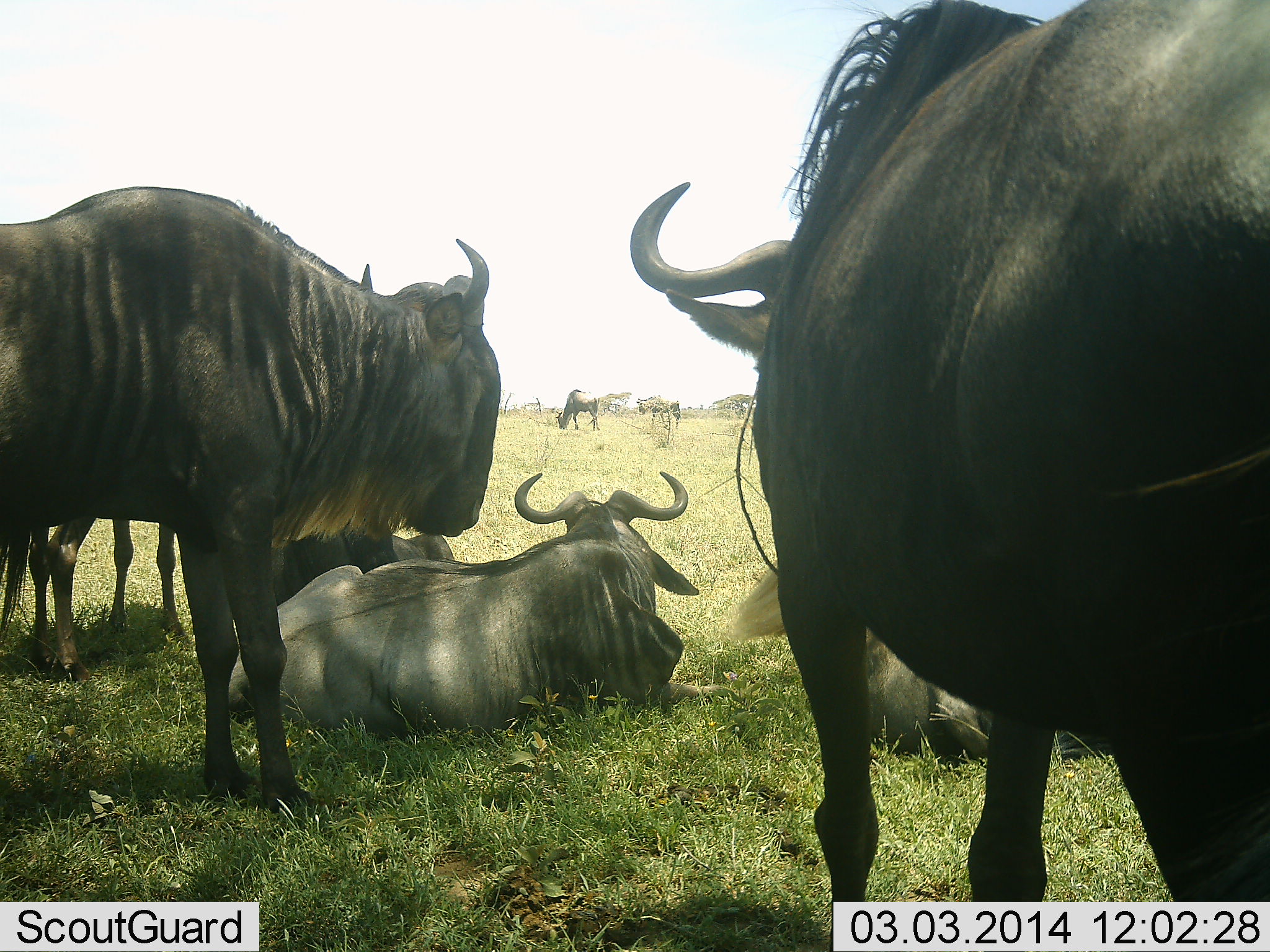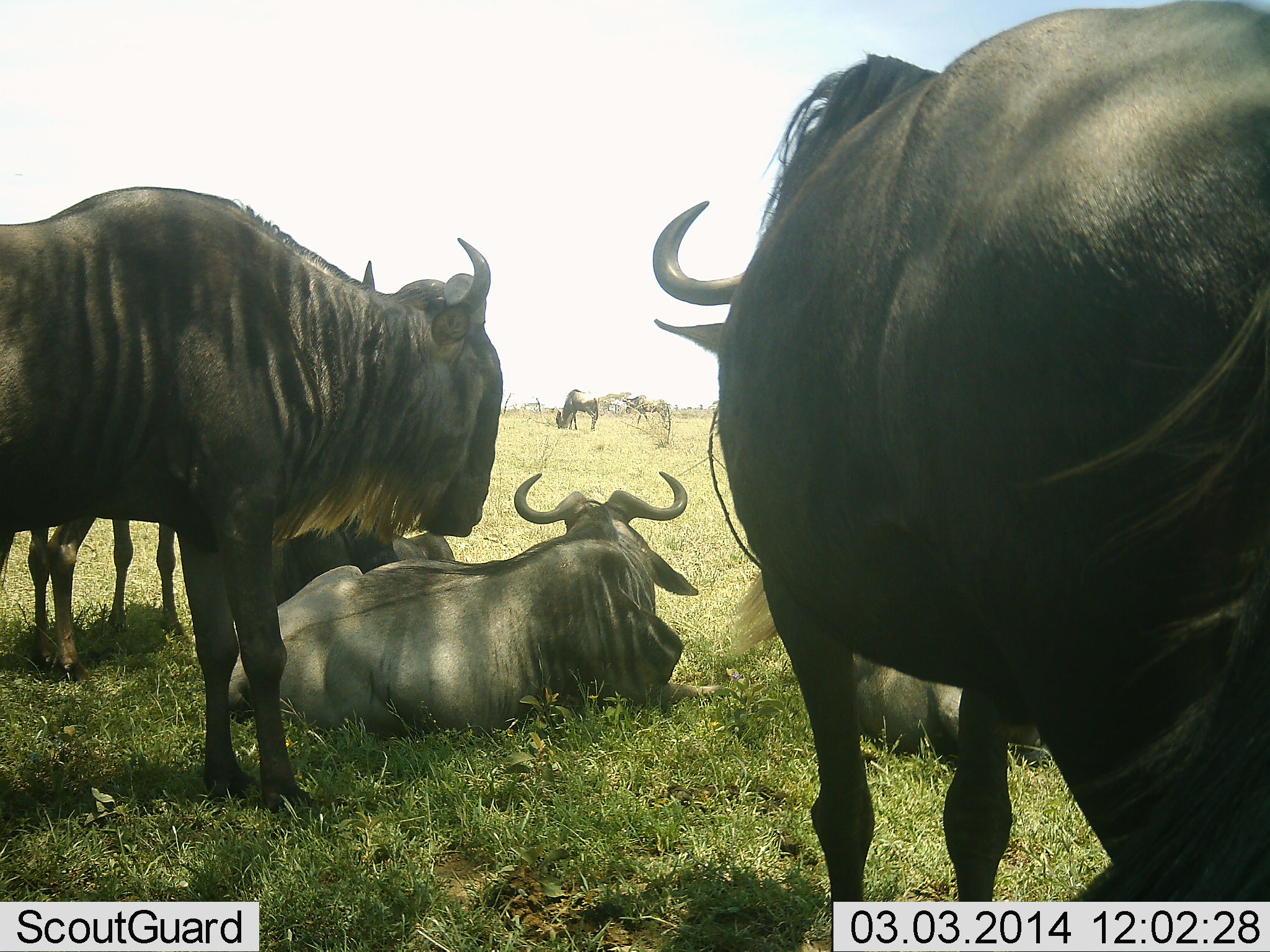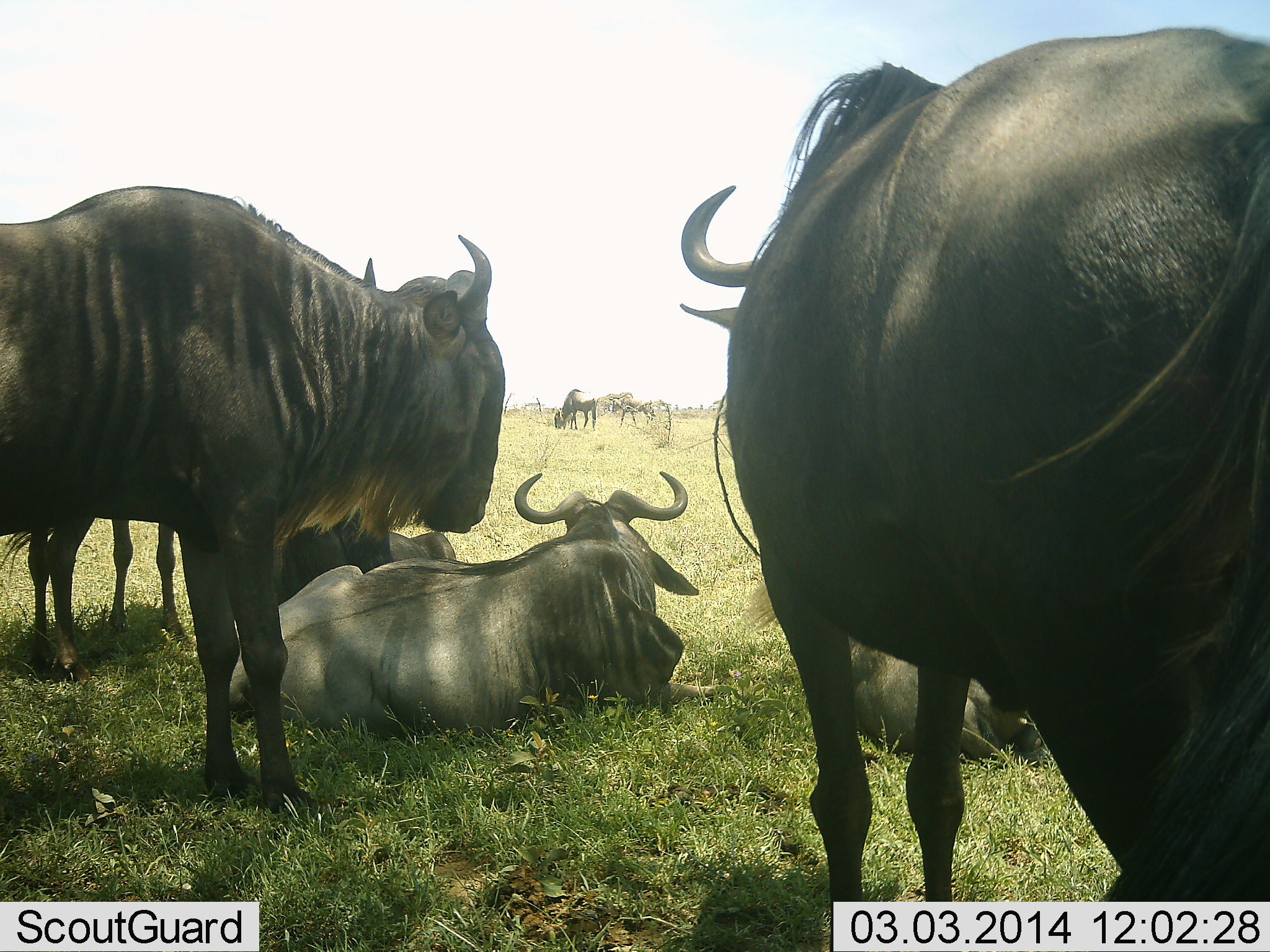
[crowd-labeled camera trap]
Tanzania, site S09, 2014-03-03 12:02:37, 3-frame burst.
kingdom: Animalia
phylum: Chordata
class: Mammalia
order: Artiodactyla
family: Bovidae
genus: Connochaetes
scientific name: Connochaetes taurinus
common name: blue wildebeest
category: wildebeest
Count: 7.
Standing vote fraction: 80%.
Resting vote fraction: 100%.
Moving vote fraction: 30%.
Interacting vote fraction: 10%.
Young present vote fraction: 0%.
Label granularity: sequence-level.